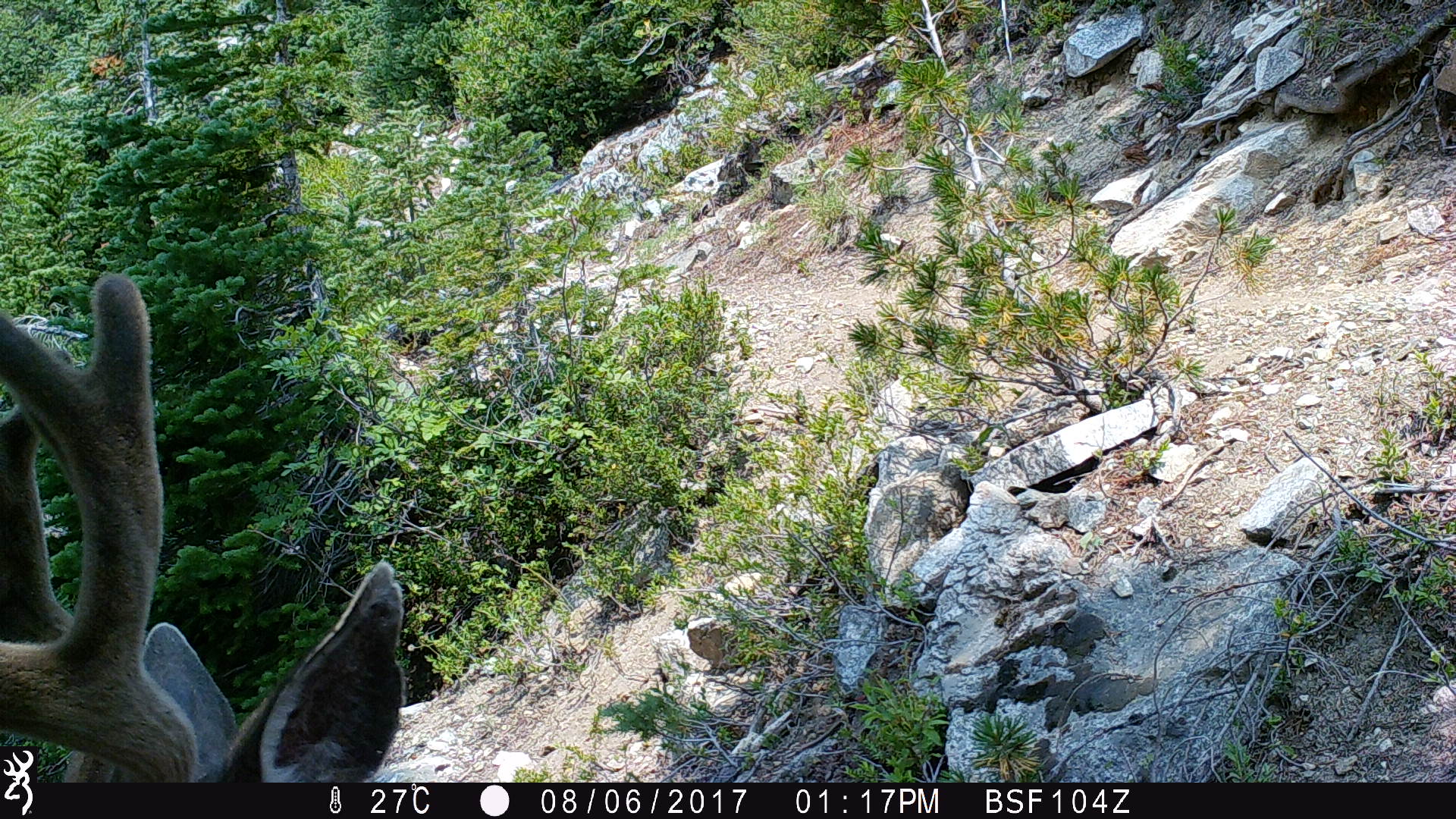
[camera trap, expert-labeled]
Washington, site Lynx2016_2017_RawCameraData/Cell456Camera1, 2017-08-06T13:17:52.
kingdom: Animalia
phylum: Chordata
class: Mammalia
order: Artiodactyla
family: Cervidae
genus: Odocoileus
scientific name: Odocoileus hemionus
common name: mule deer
Odocoileus hemionus (mule deer). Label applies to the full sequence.